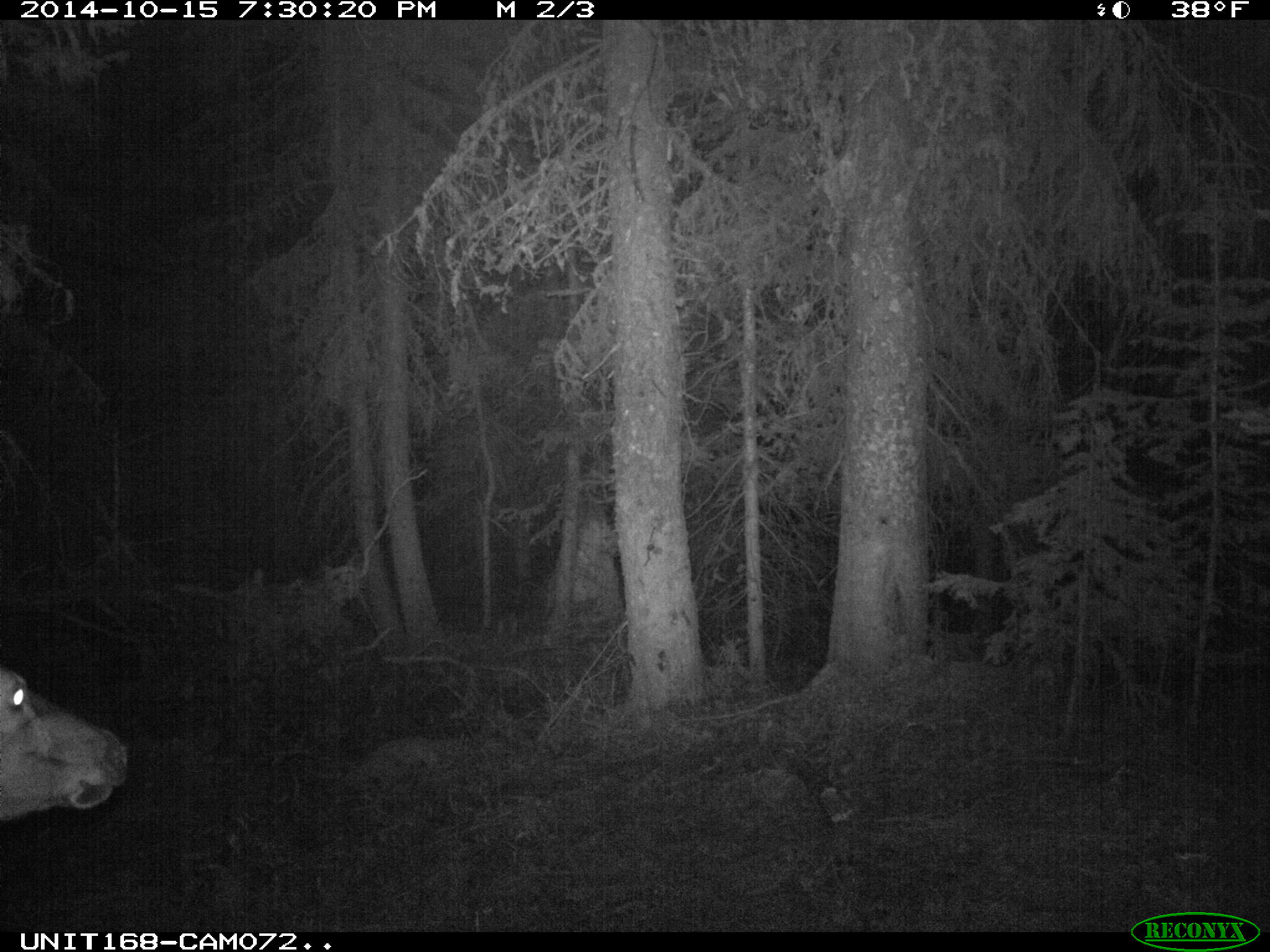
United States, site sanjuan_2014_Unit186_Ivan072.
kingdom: Animalia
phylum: Chordata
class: Mammalia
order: Artiodactyla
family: Cervidae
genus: Cervus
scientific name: Cervus elaphus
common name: red deer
Cervus elaphus (red deer).